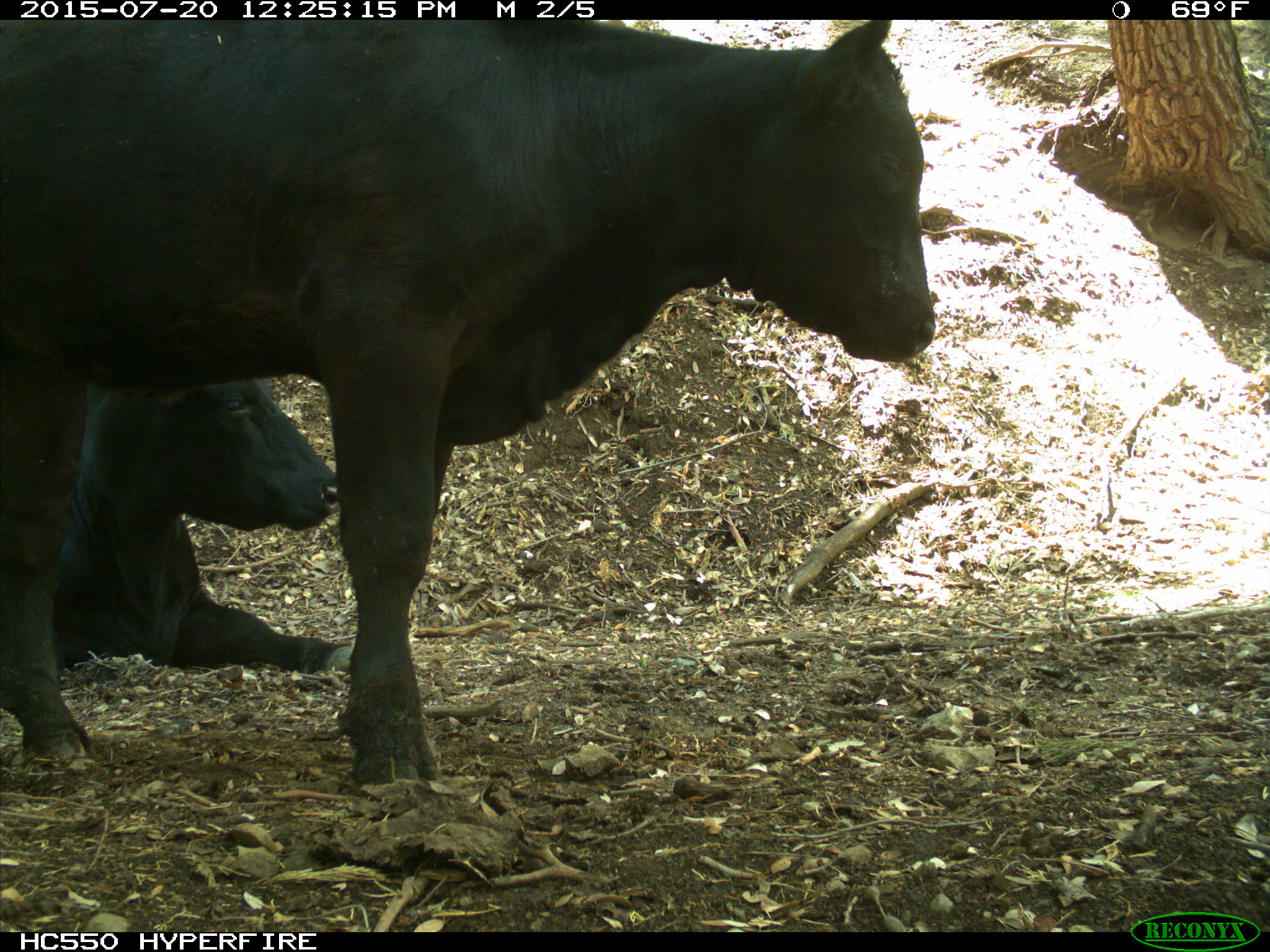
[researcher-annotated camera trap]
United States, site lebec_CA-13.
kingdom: Animalia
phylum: Chordata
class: Mammalia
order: Artiodactyla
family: Bovidae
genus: Bos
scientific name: Bos taurus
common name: domestic cow